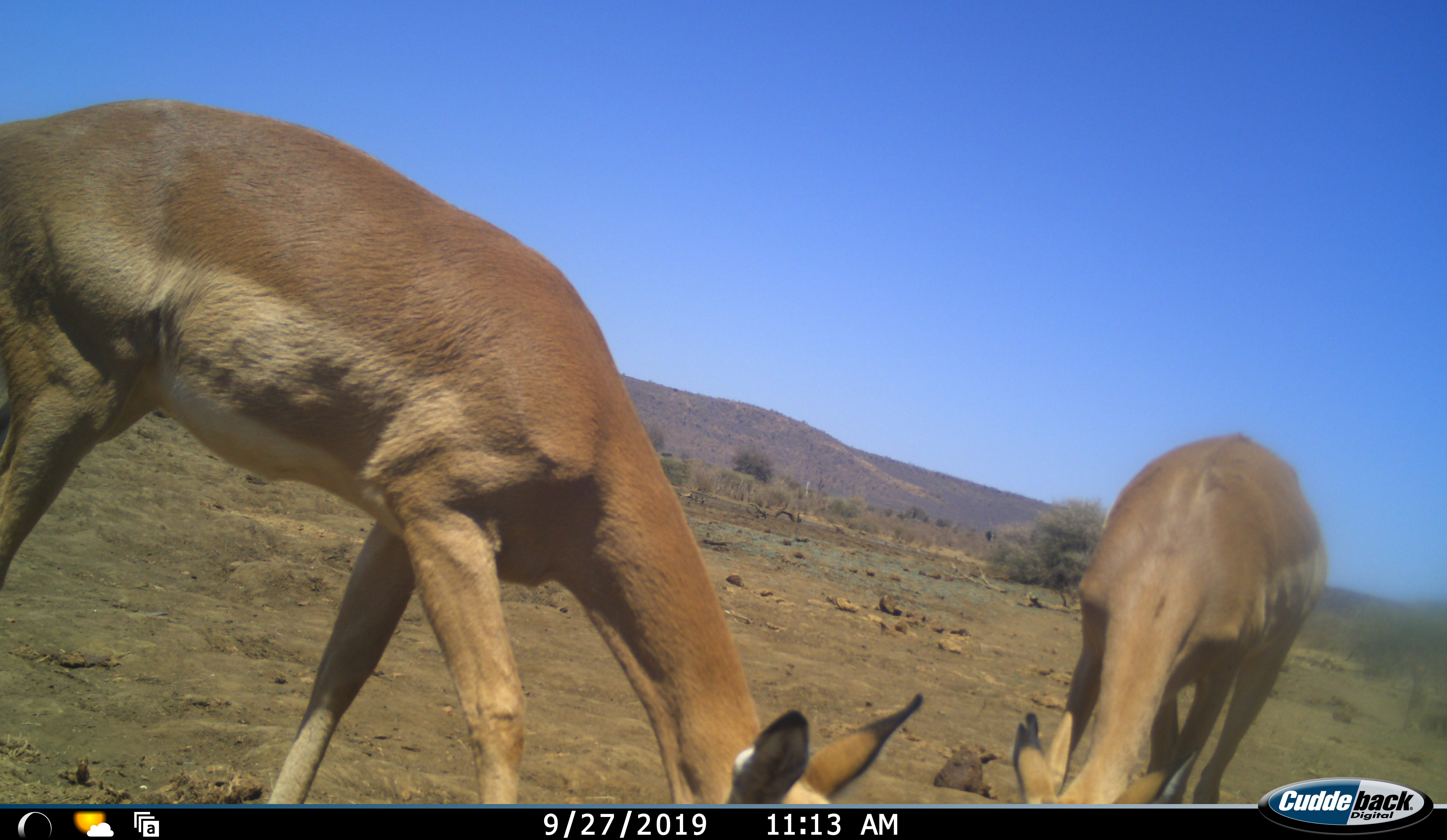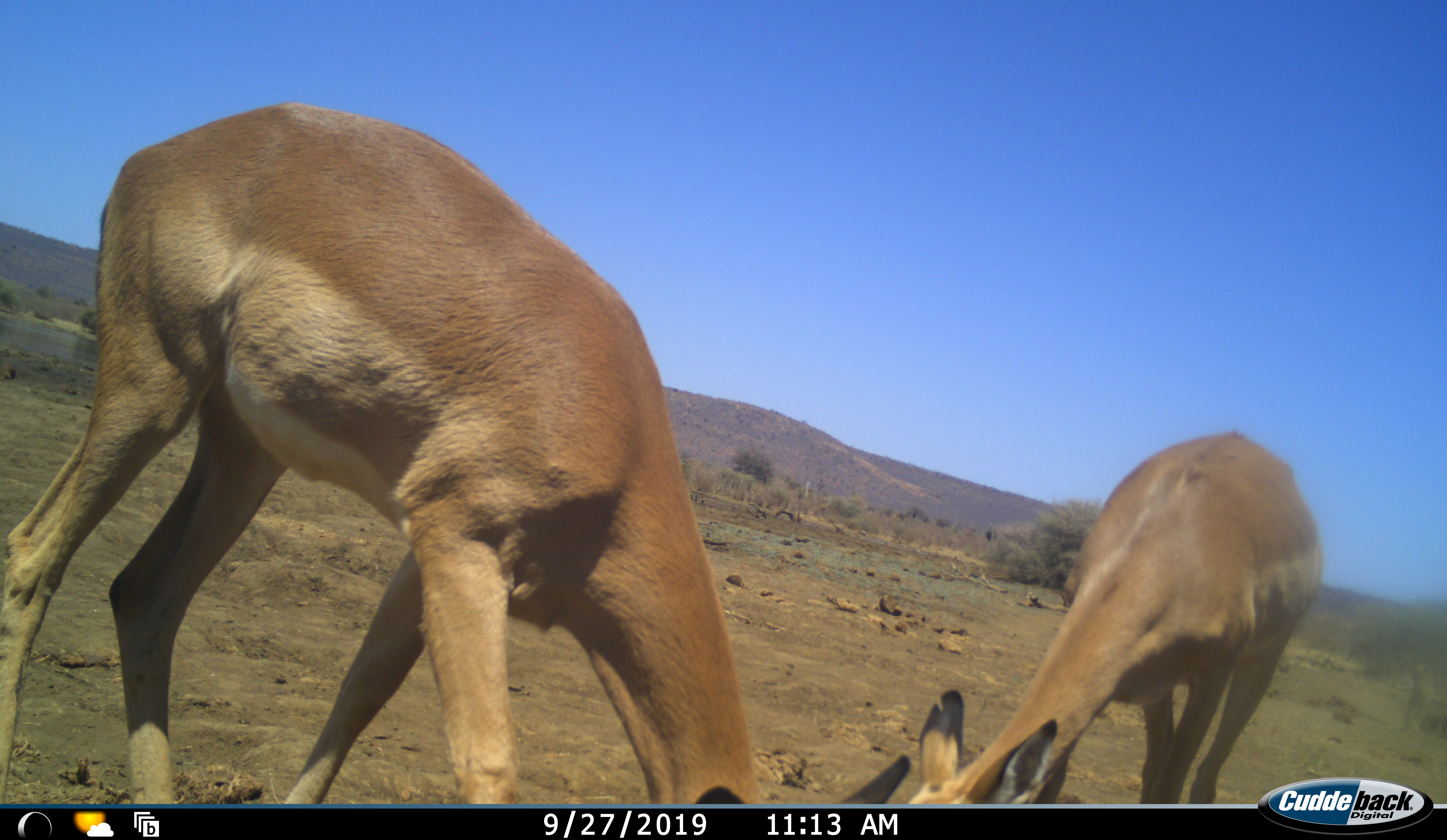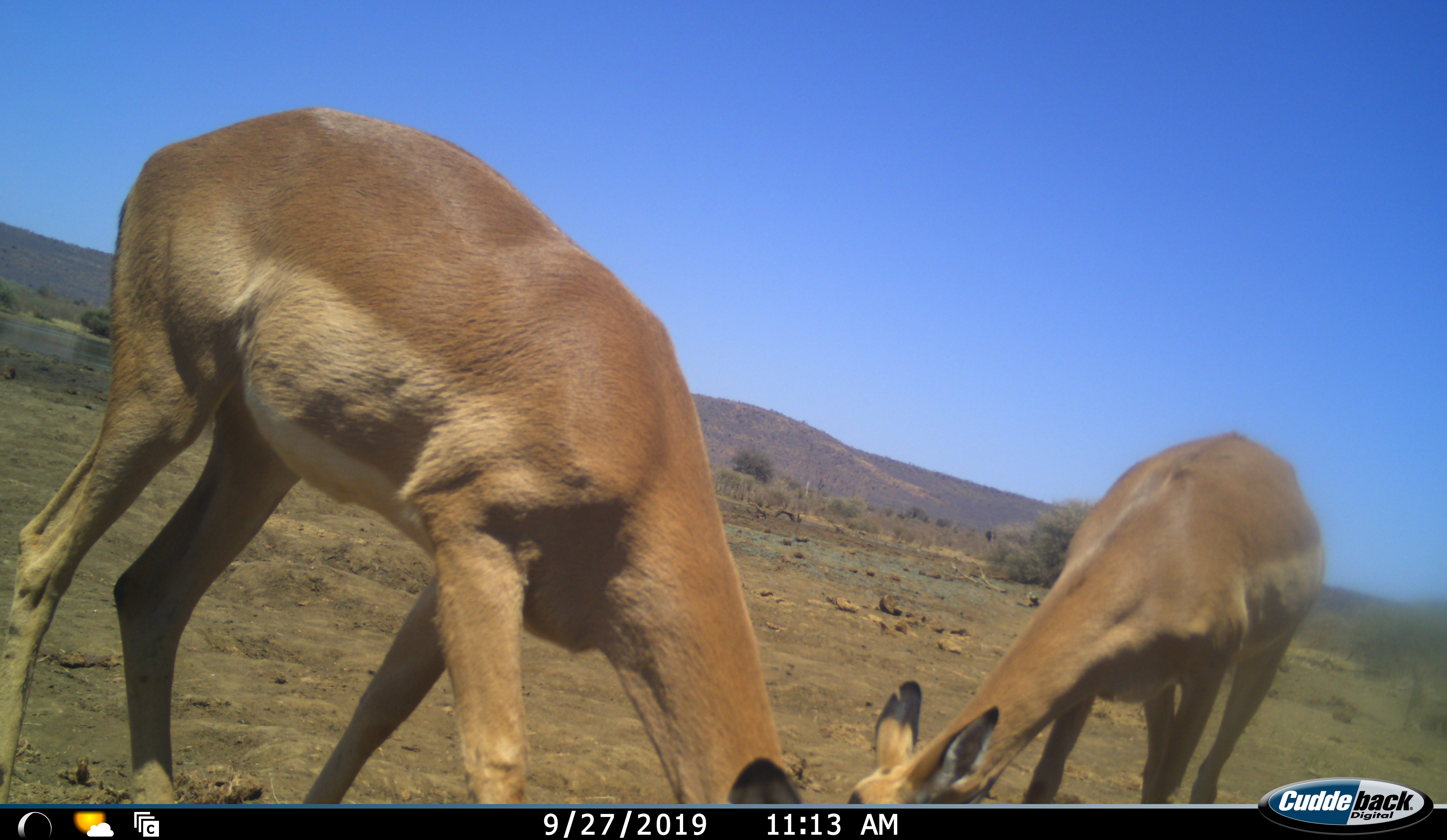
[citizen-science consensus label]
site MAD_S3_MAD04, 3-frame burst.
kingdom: Animalia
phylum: Chordata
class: Mammalia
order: Artiodactyla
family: Bovidae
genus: Aepyceros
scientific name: Aepyceros melampus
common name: impala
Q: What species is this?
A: Impala (Aepyceros melampus).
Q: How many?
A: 2.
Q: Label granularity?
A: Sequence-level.